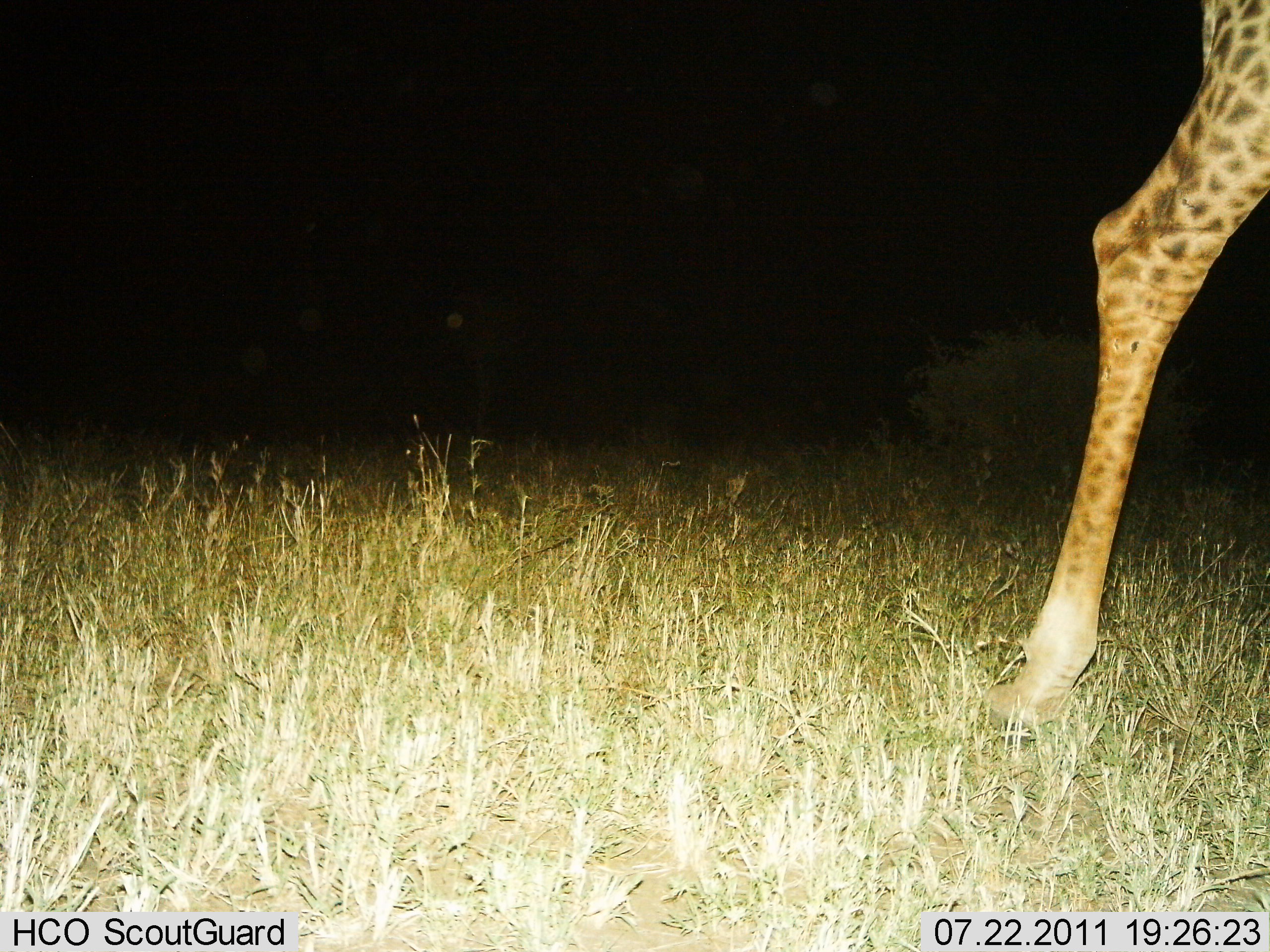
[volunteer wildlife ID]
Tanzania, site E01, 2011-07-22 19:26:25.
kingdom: Animalia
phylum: Chordata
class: Mammalia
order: Artiodactyla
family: Giraffidae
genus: Giraffa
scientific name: Giraffa camelopardalis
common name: giraffe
Giraffe (Giraffa camelopardalis), count 1. Behavior (volunteer vote fractions): standing 7%, resting 0%, moving 93%, interacting 0%. Young present (vote fraction): 0%. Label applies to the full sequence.